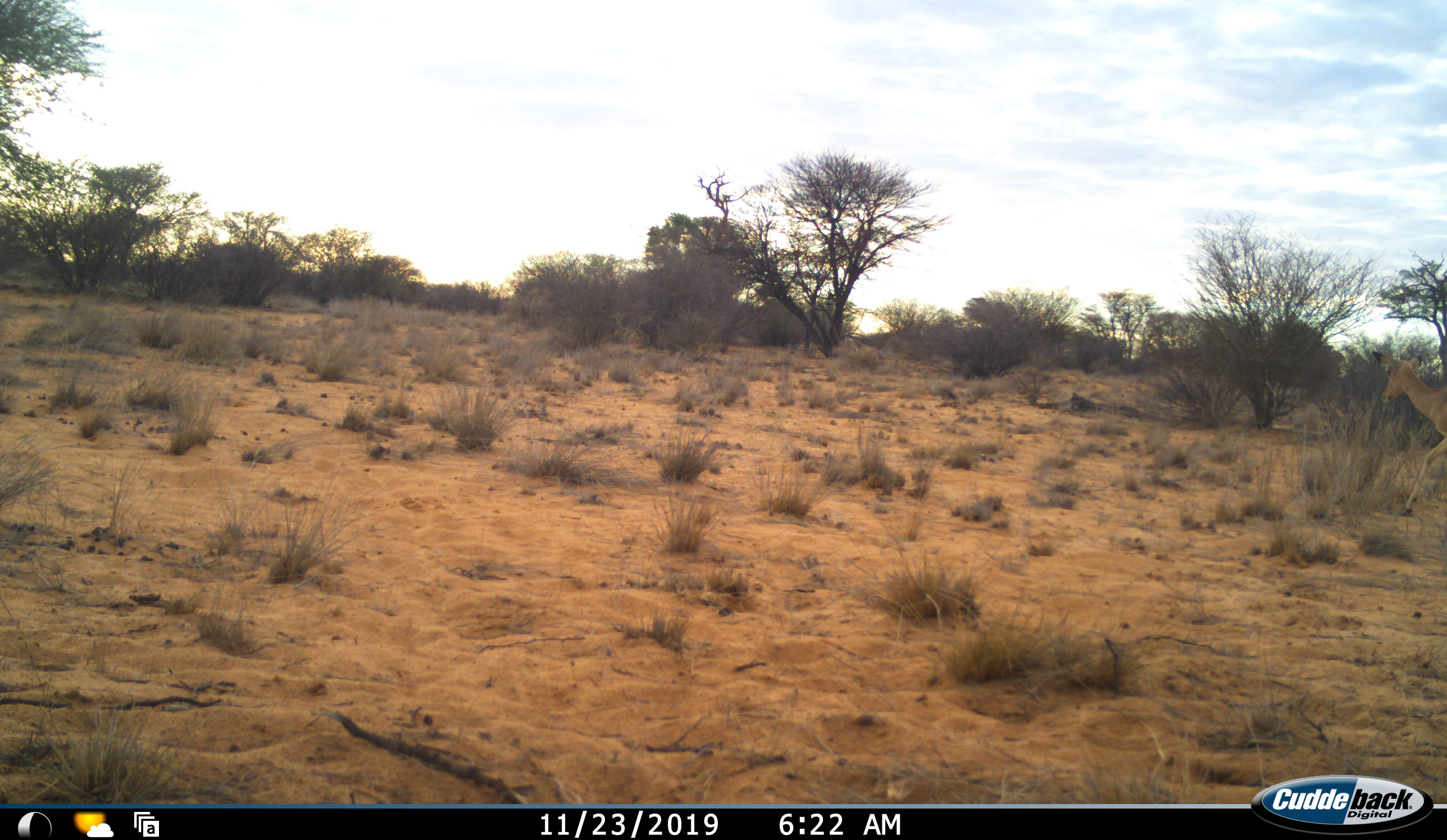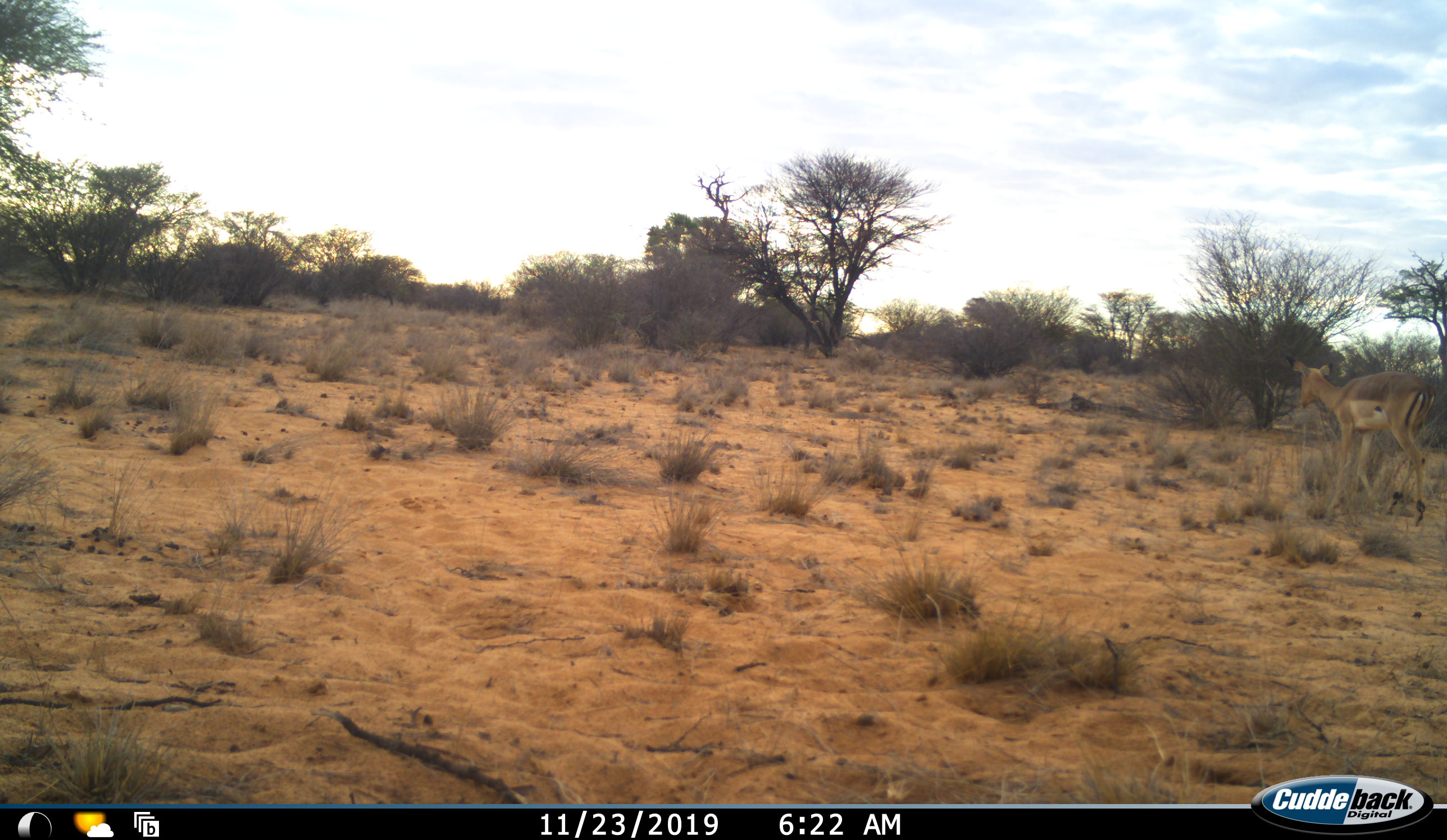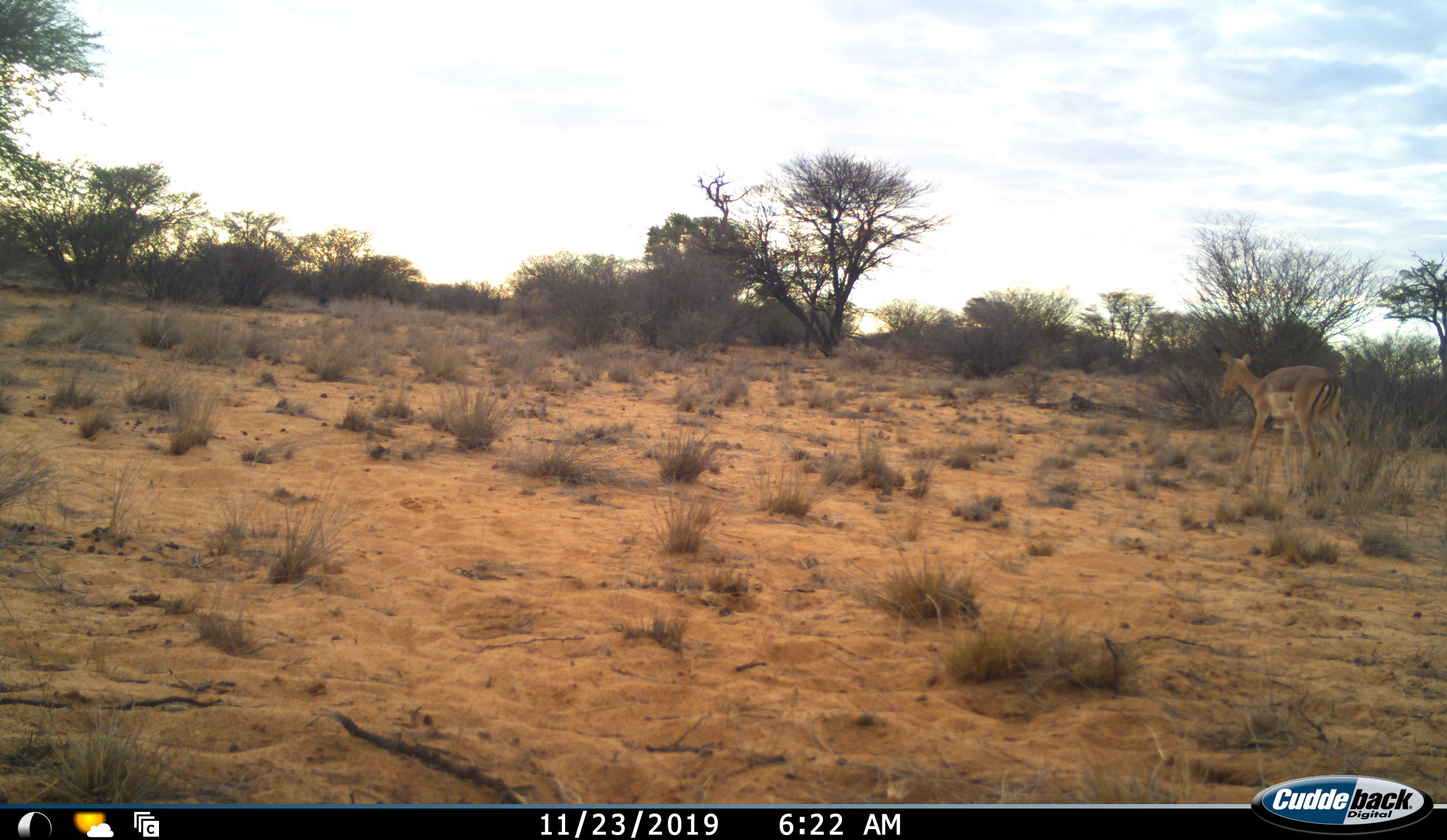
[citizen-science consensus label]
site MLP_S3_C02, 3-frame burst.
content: unidentified animal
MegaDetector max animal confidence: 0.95